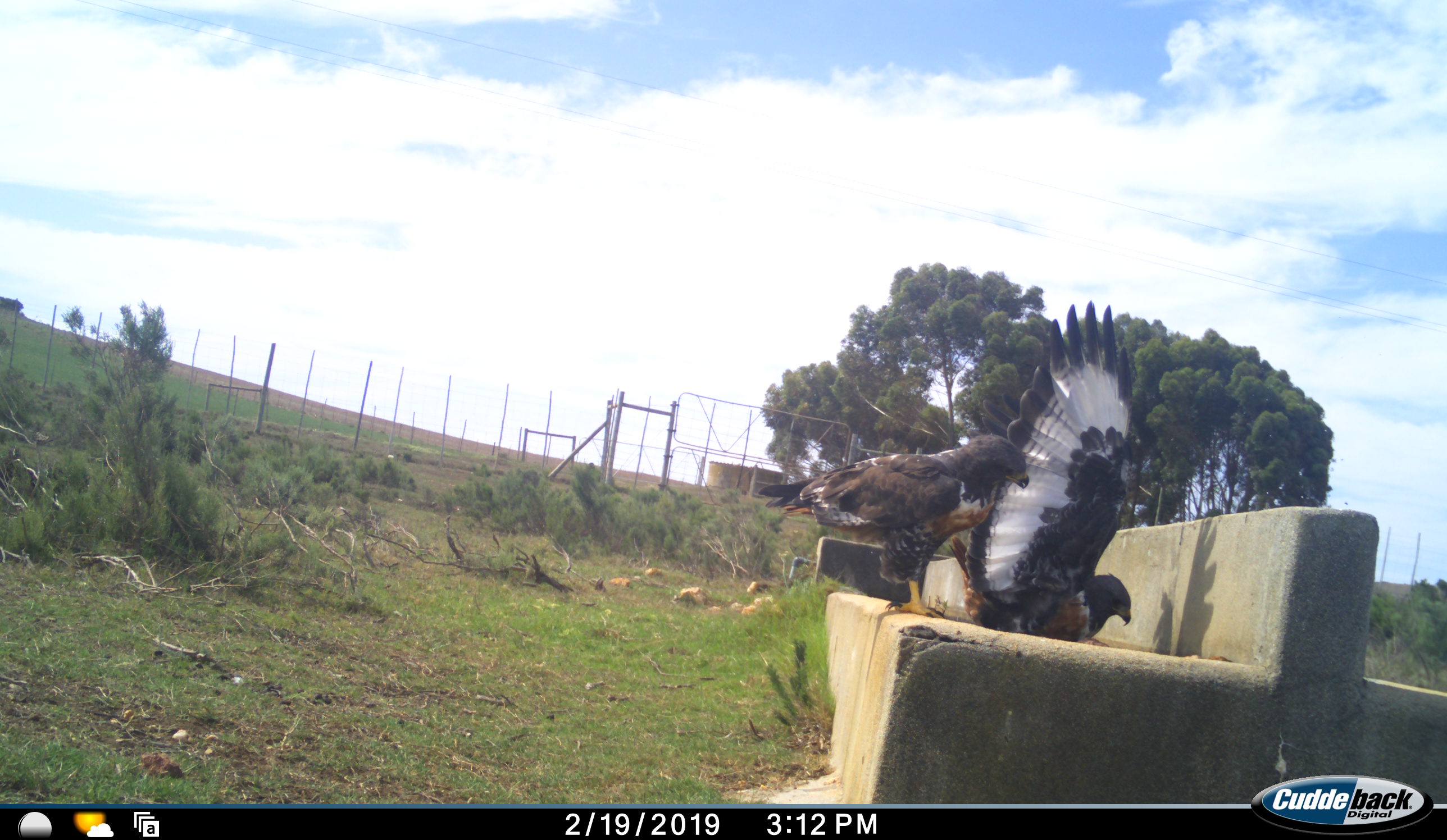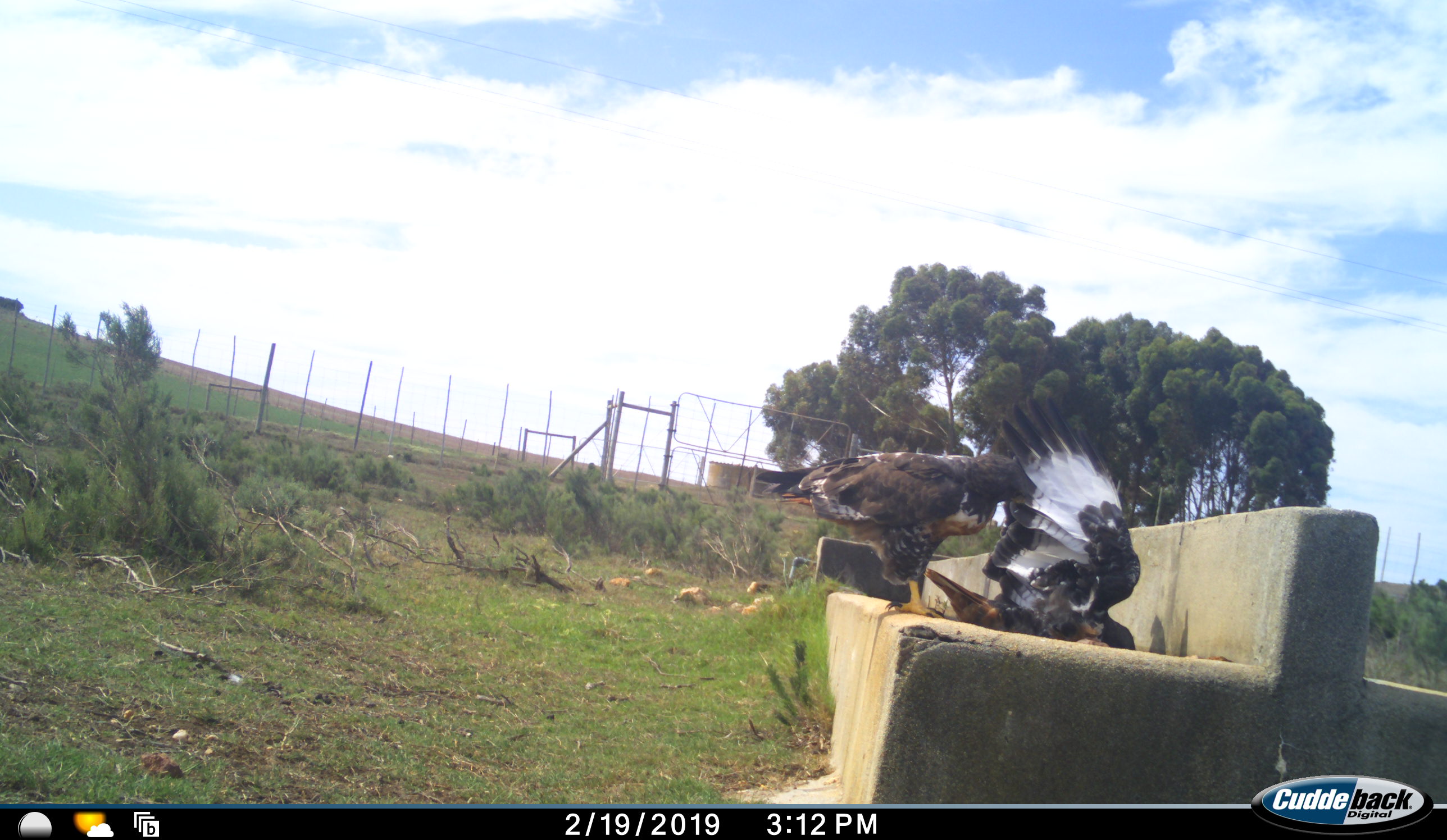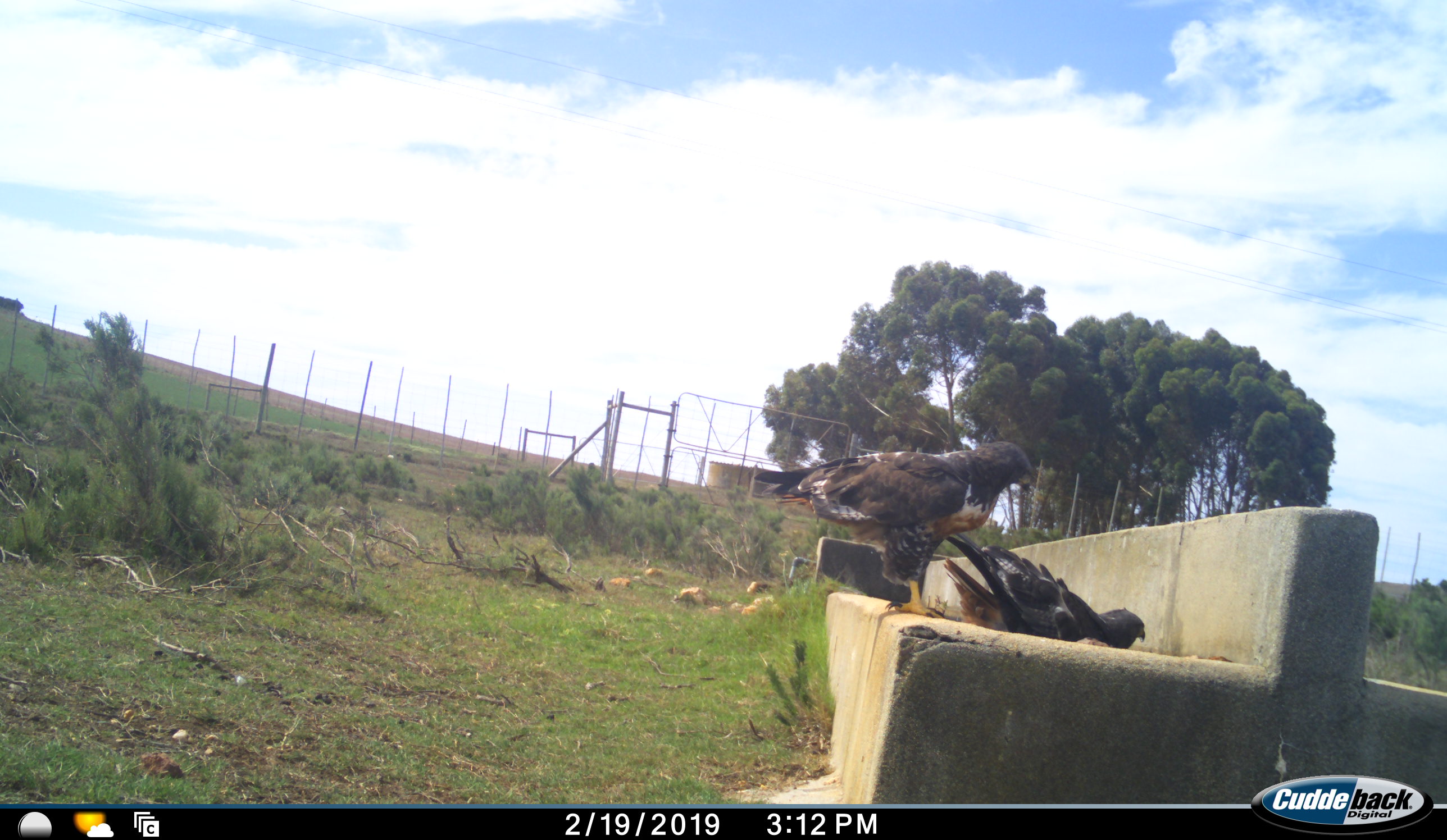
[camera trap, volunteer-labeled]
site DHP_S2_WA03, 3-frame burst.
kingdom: Animalia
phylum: Chordata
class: Aves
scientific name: Aves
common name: bird of prey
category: birdofprey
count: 2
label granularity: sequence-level